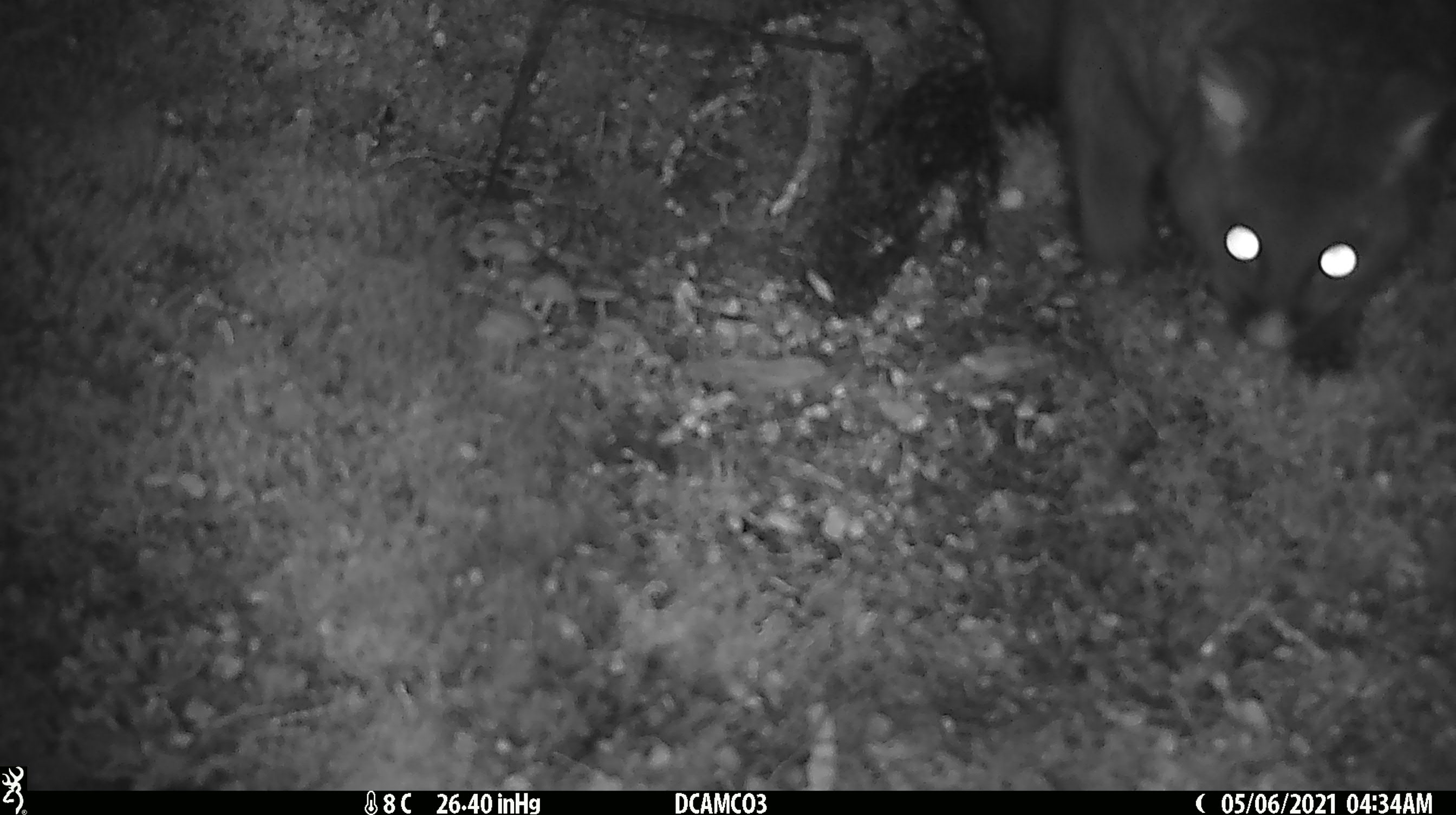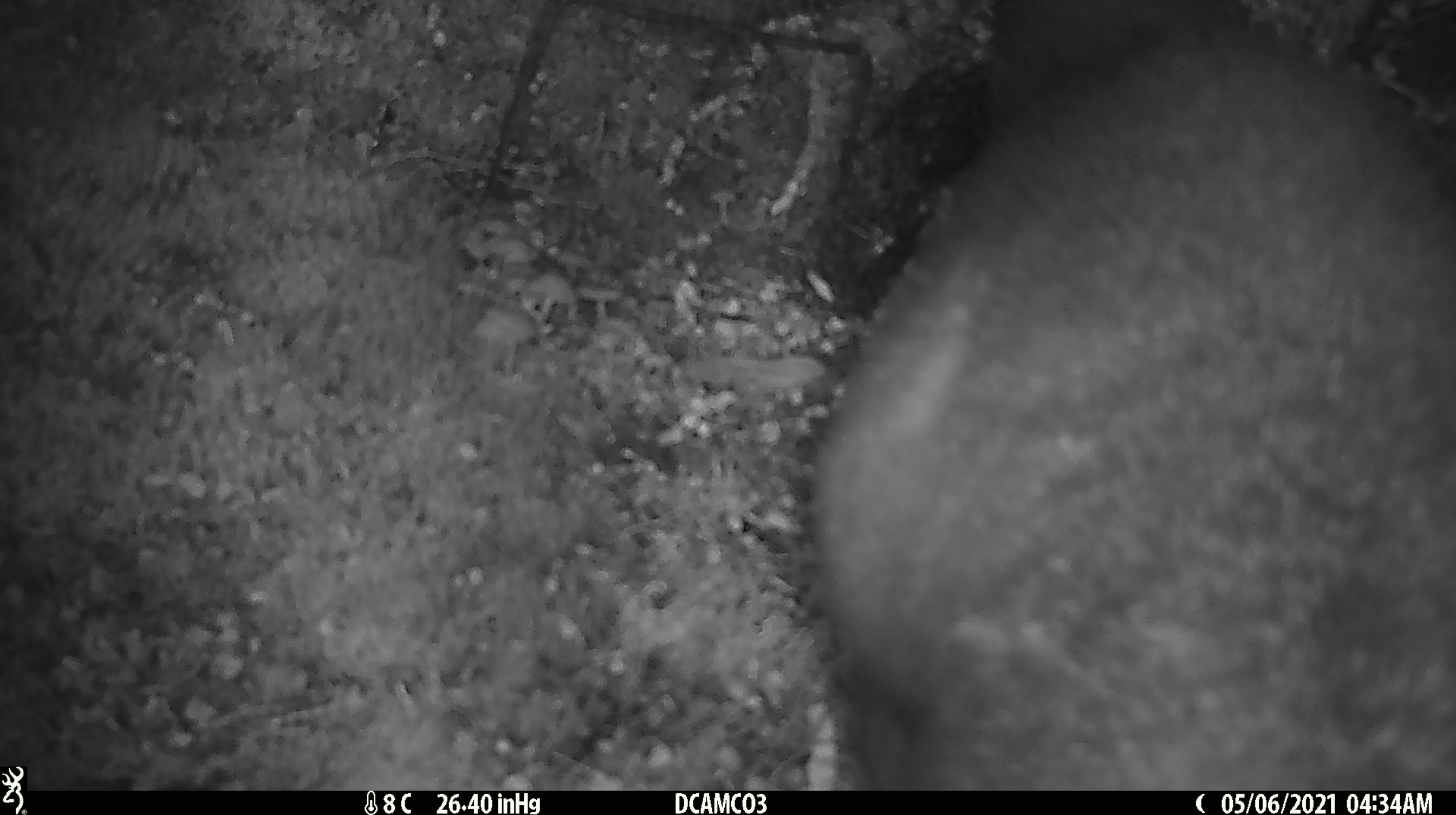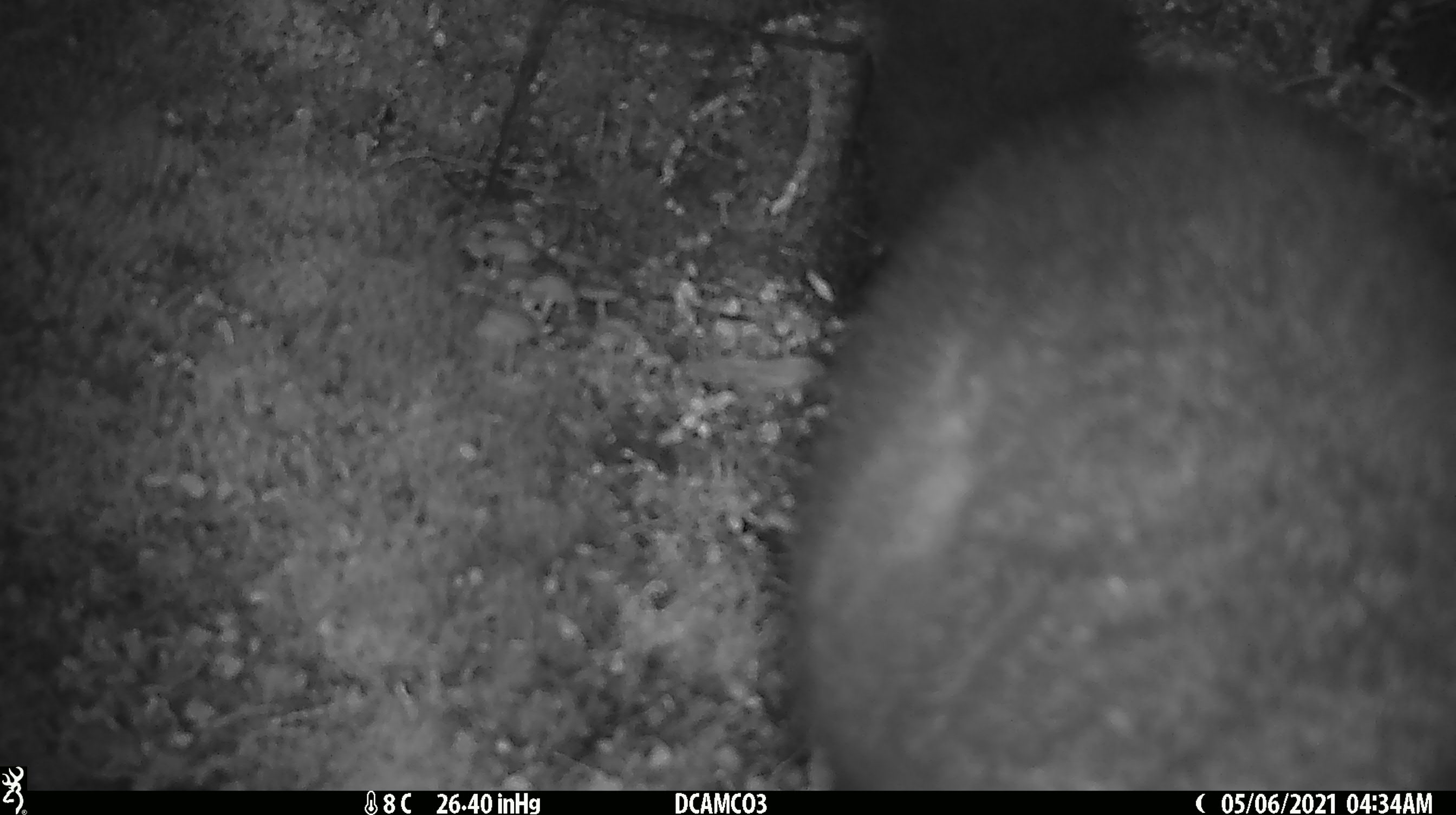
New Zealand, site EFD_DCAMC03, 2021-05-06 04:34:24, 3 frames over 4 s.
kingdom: Animalia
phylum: Chordata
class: Mammalia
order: Diprotodontia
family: Phalangeridae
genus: Trichosurus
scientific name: Trichosurus vulpecula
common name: common brushtail possum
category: possum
Possum (common brushtail possum) (Trichosurus vulpecula).